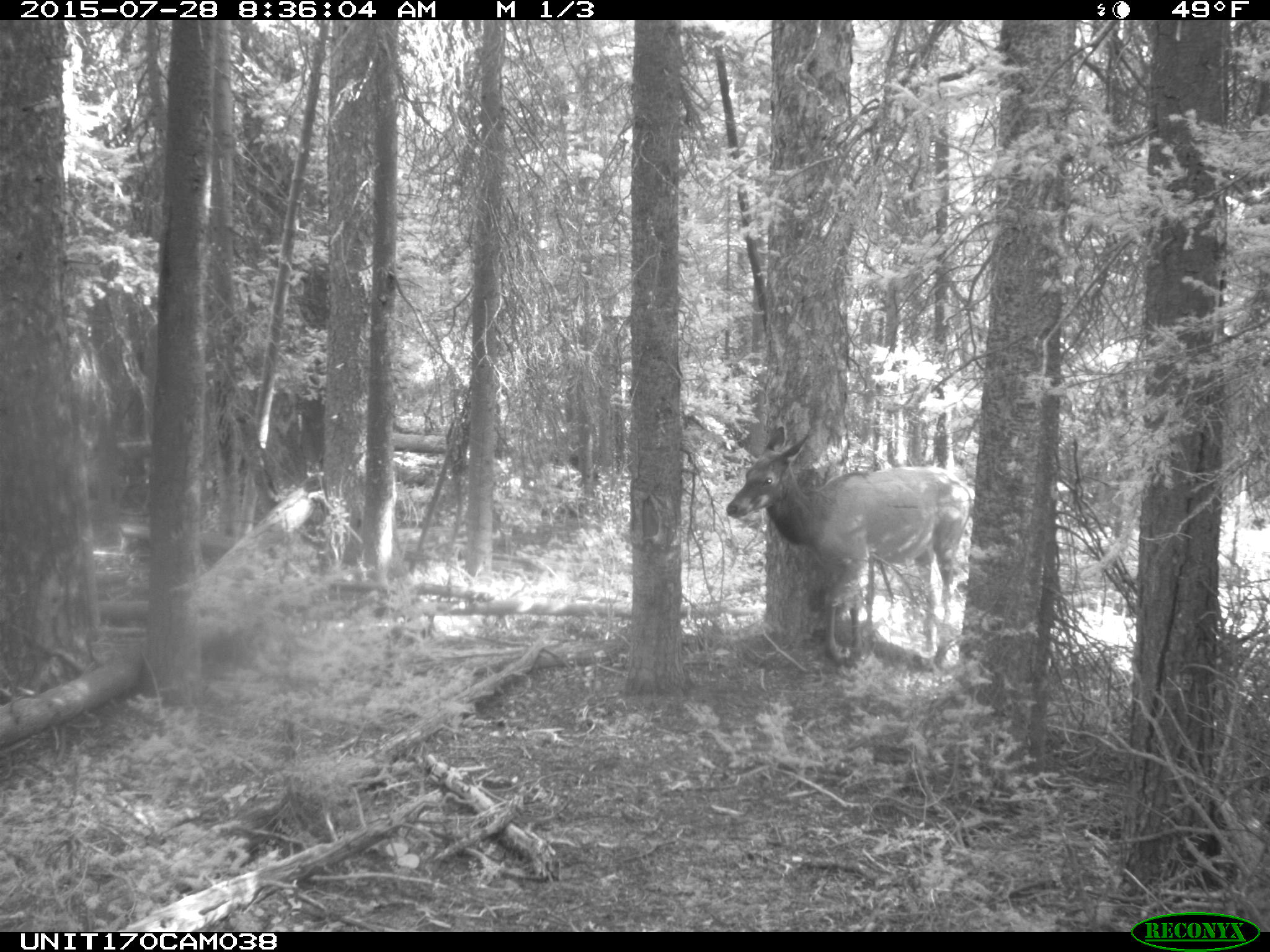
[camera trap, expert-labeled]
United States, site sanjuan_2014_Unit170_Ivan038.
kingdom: Animalia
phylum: Chordata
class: Mammalia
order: Artiodactyla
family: Cervidae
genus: Cervus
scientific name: Cervus elaphus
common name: red deer